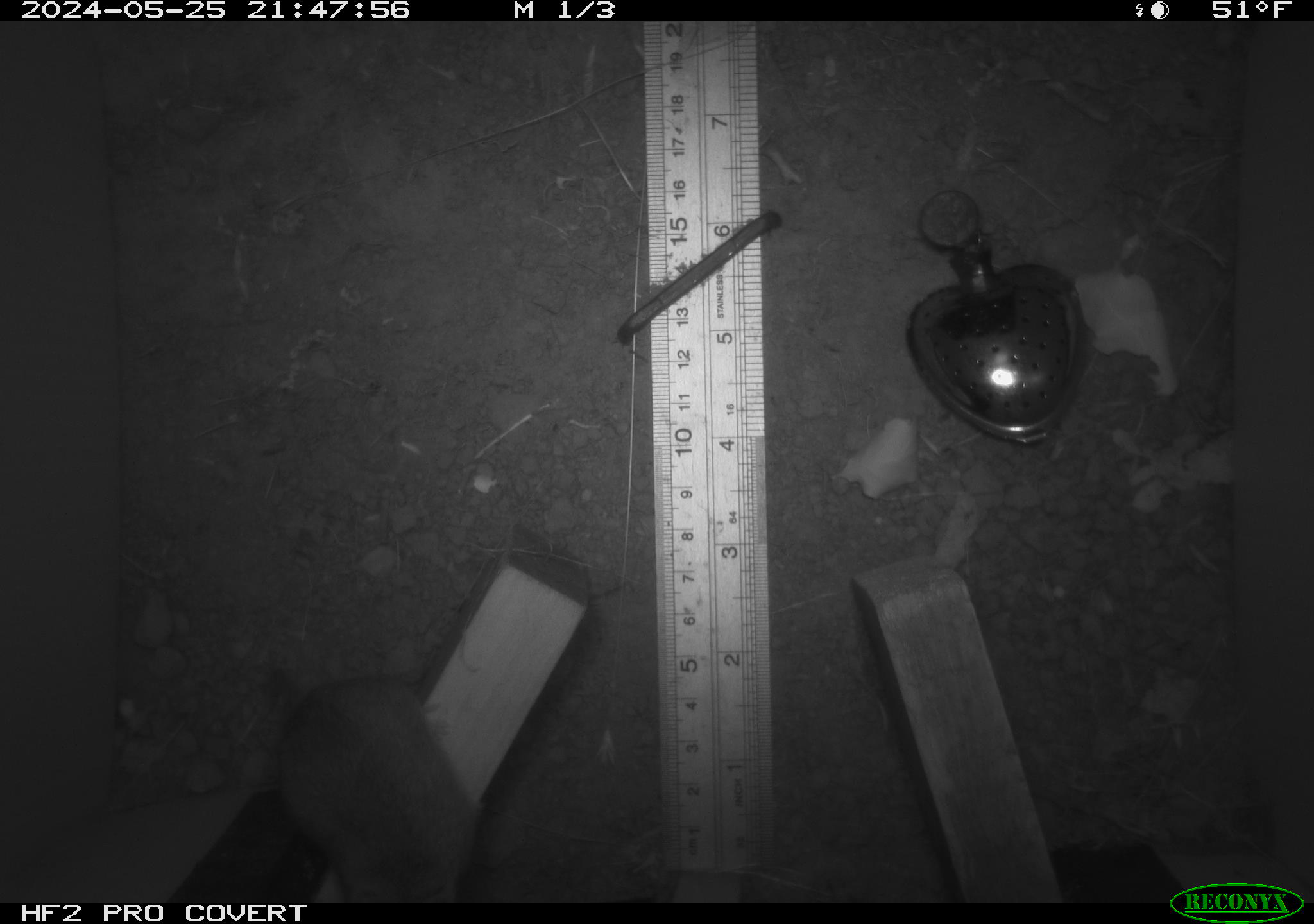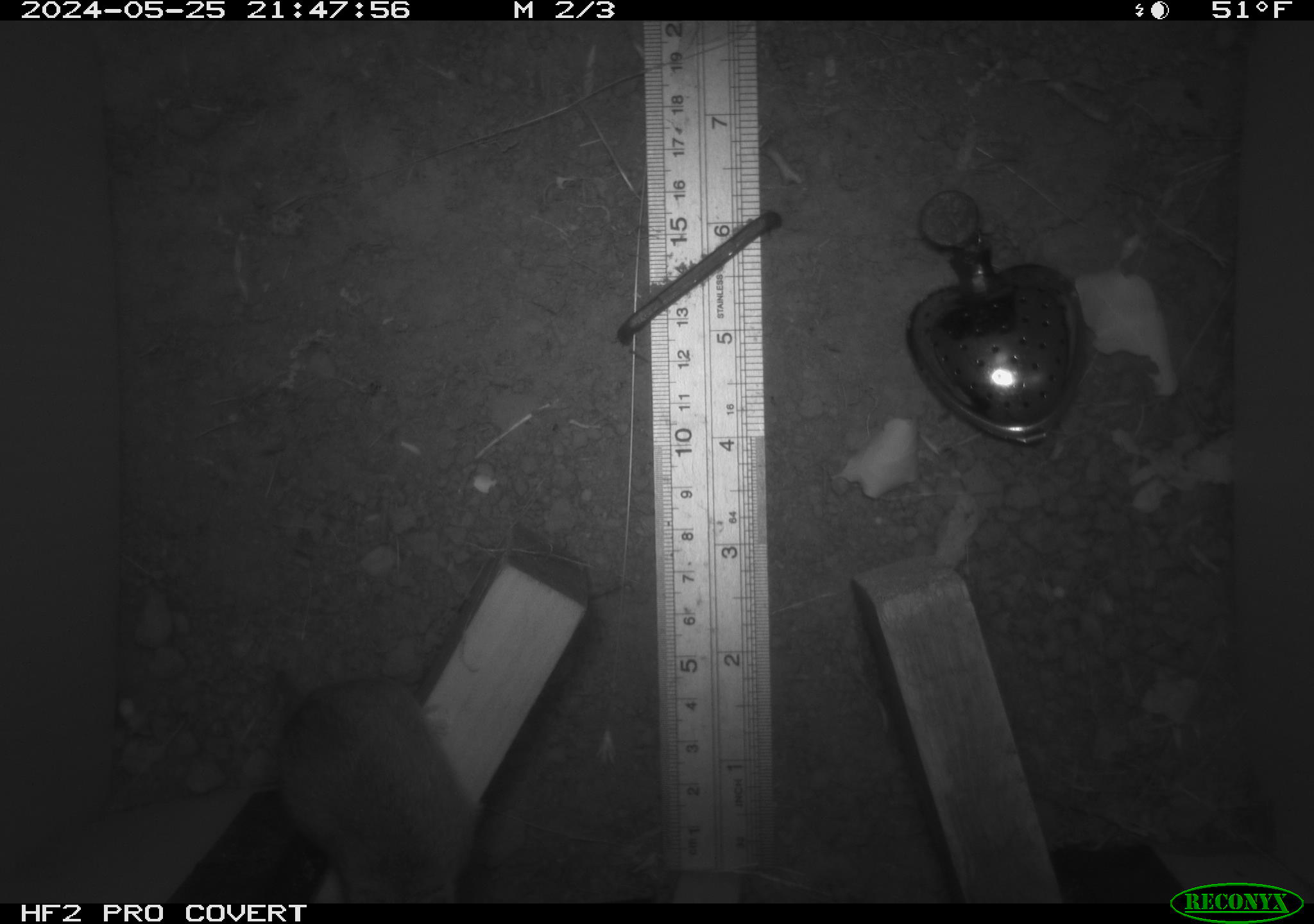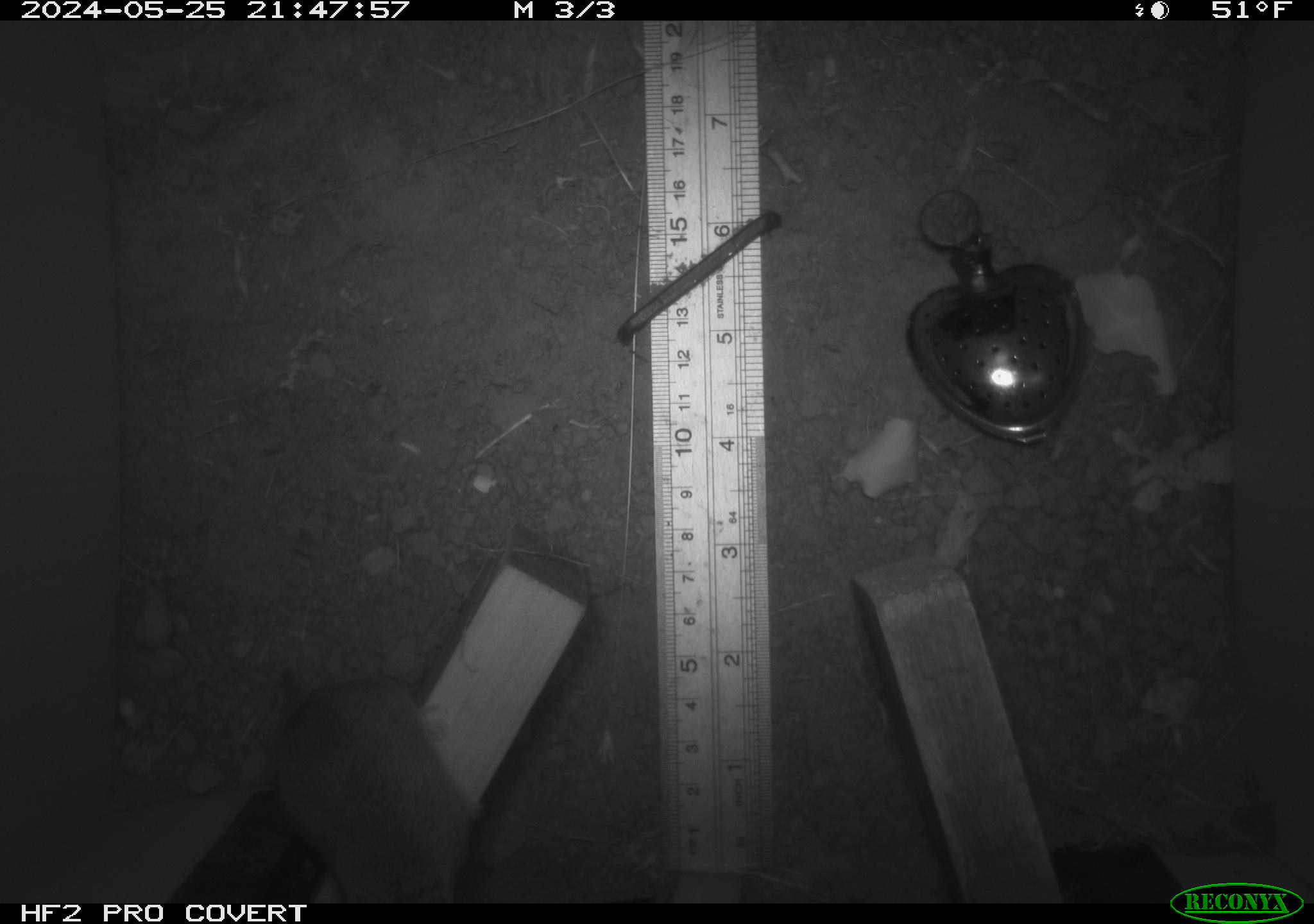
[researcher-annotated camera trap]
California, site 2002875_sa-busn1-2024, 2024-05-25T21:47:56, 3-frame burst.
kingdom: Animalia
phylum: Chordata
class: Mammalia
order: Rodentia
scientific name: Rodentia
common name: rodent